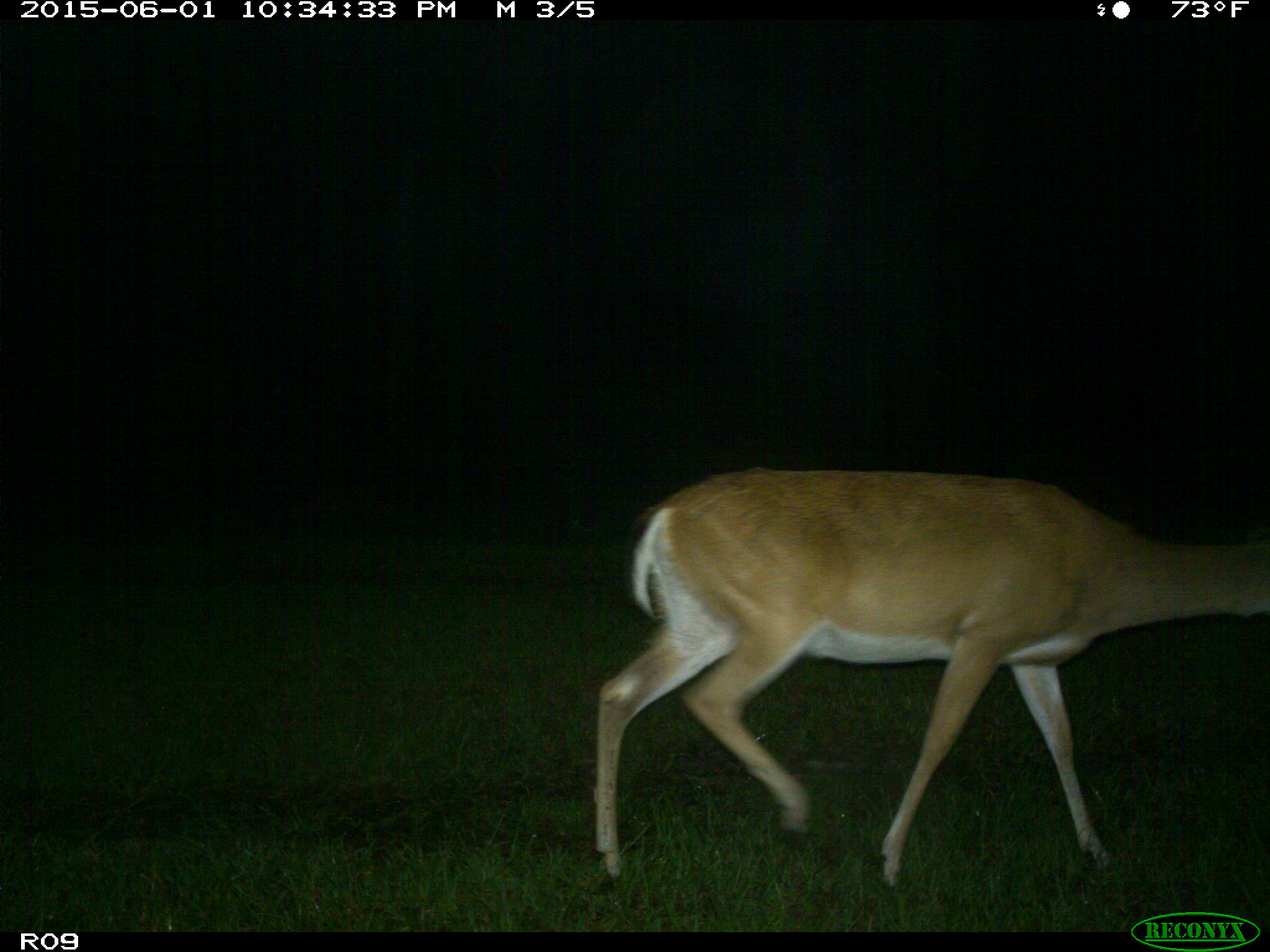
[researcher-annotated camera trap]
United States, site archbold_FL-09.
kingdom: Animalia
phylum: Chordata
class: Mammalia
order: Artiodactyla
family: Cervidae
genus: Odocoileus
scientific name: Odocoileus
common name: deer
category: unidentified deer